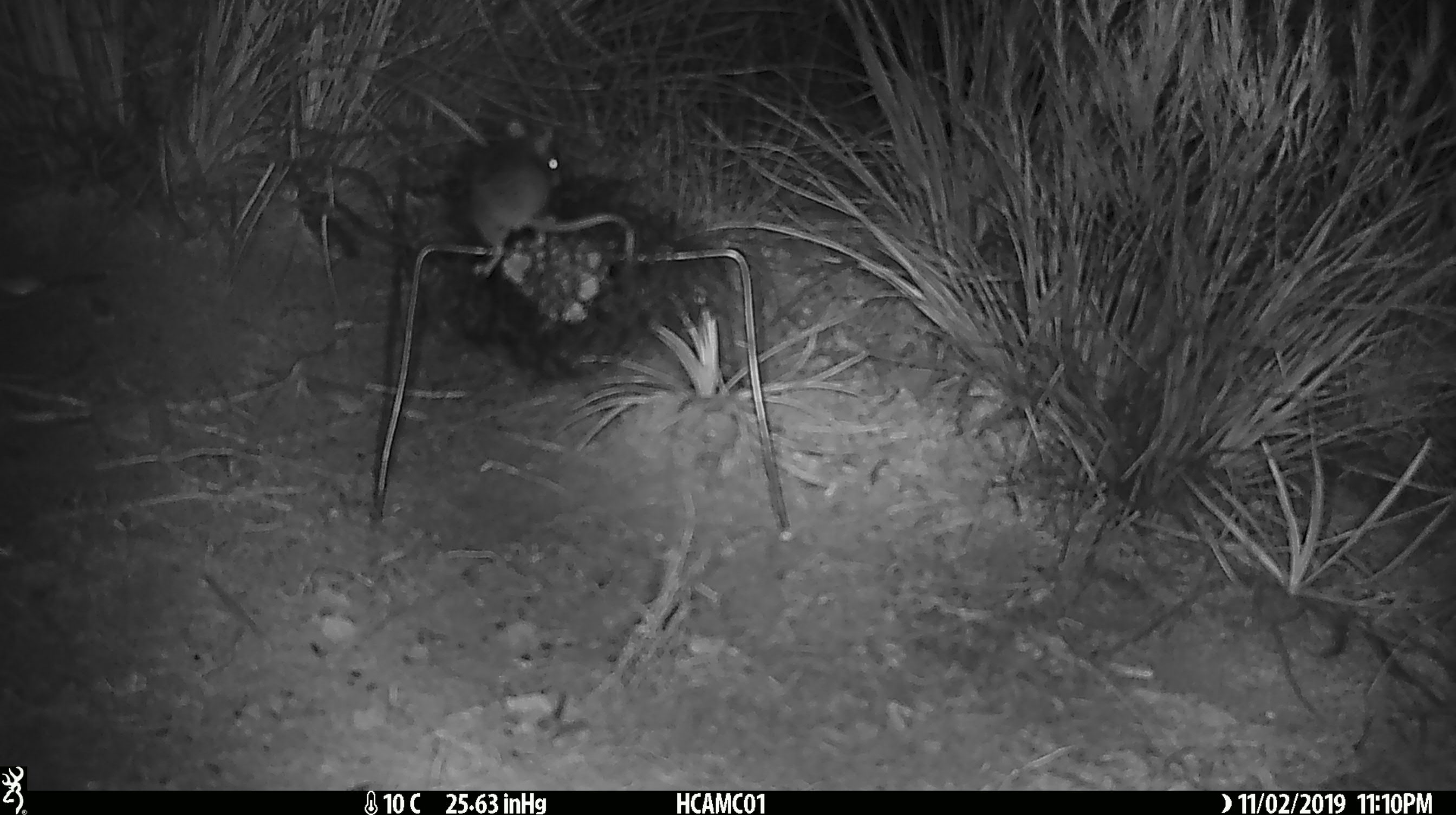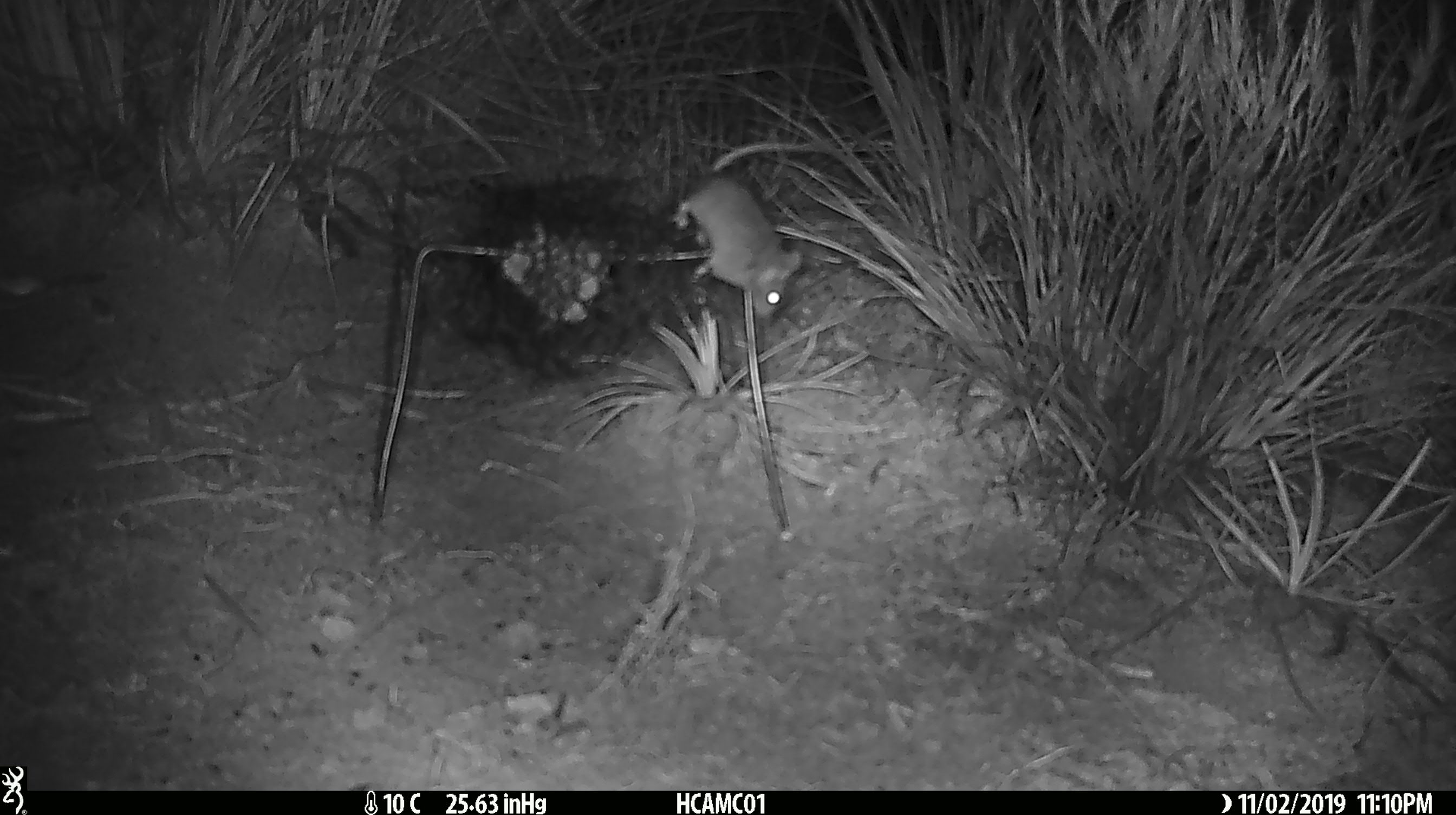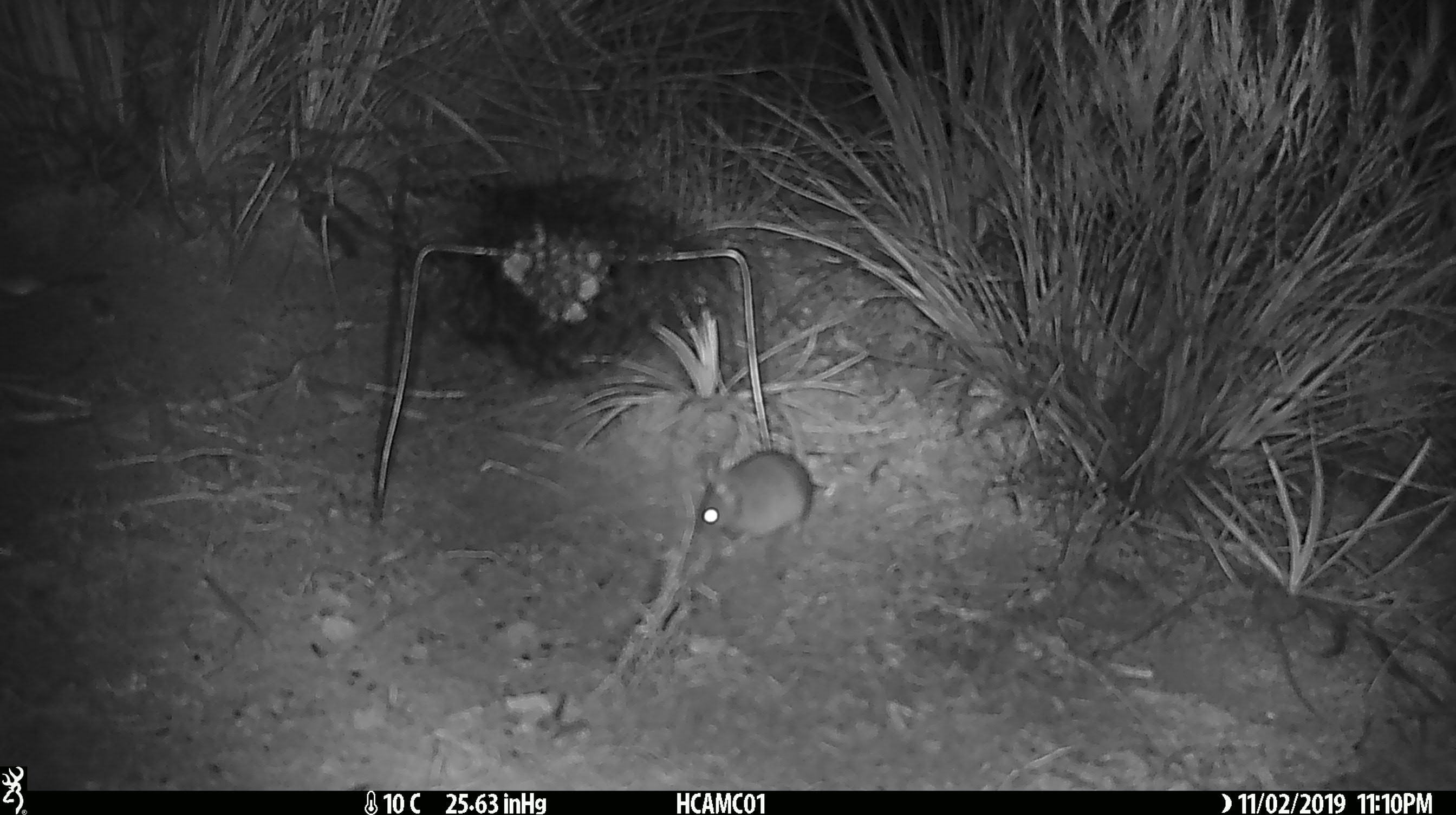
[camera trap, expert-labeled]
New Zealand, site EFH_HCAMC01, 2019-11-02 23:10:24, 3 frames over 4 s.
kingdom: Animalia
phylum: Chordata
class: Mammalia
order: Rodentia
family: Muridae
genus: Mus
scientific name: Mus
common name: mouse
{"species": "mouse (Mus)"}